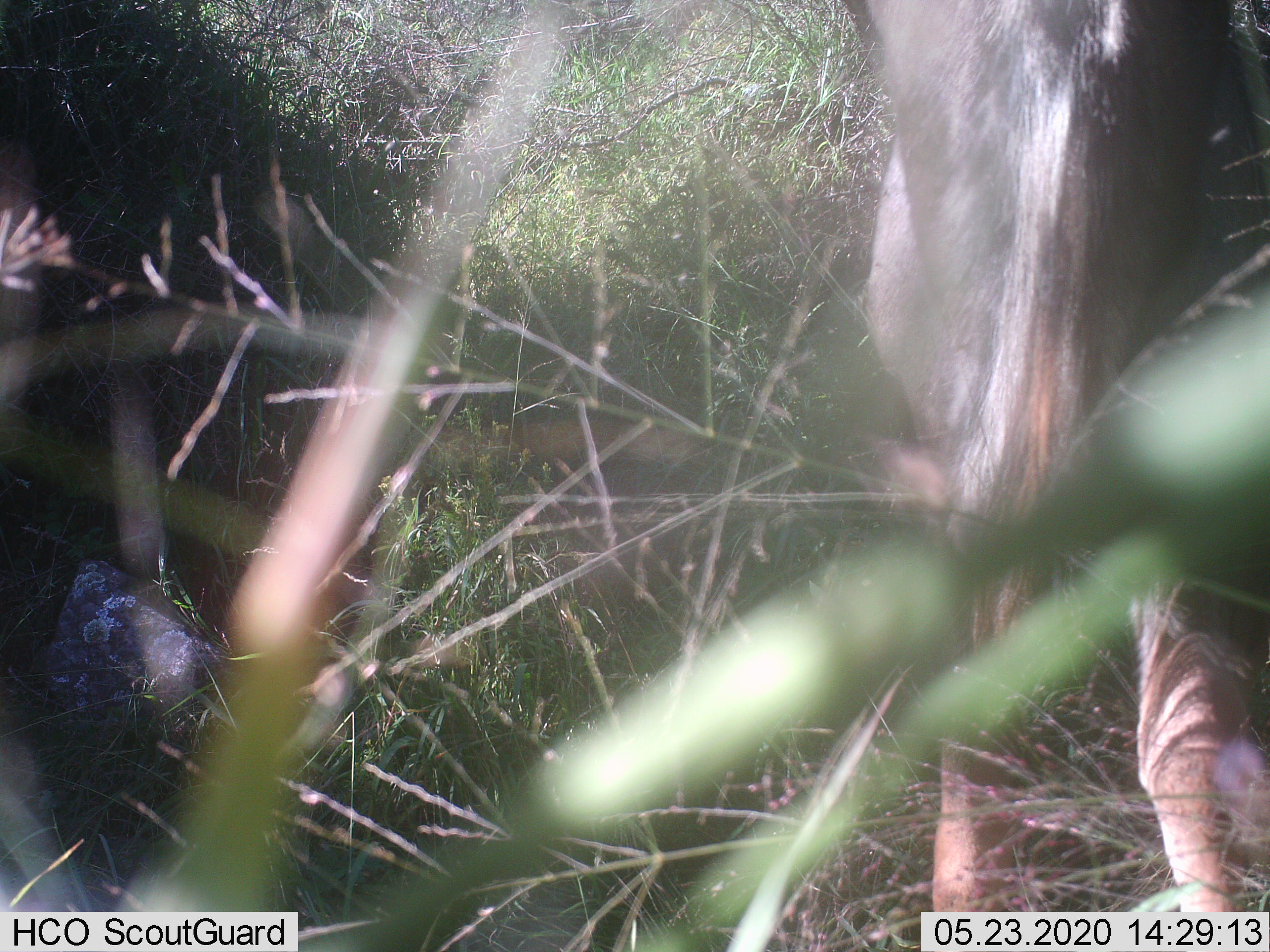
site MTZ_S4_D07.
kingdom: Animalia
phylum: Chordata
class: Mammalia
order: Artiodactyla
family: Bovidae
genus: Tragelaphus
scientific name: Tragelaphus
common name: kudu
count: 1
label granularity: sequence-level